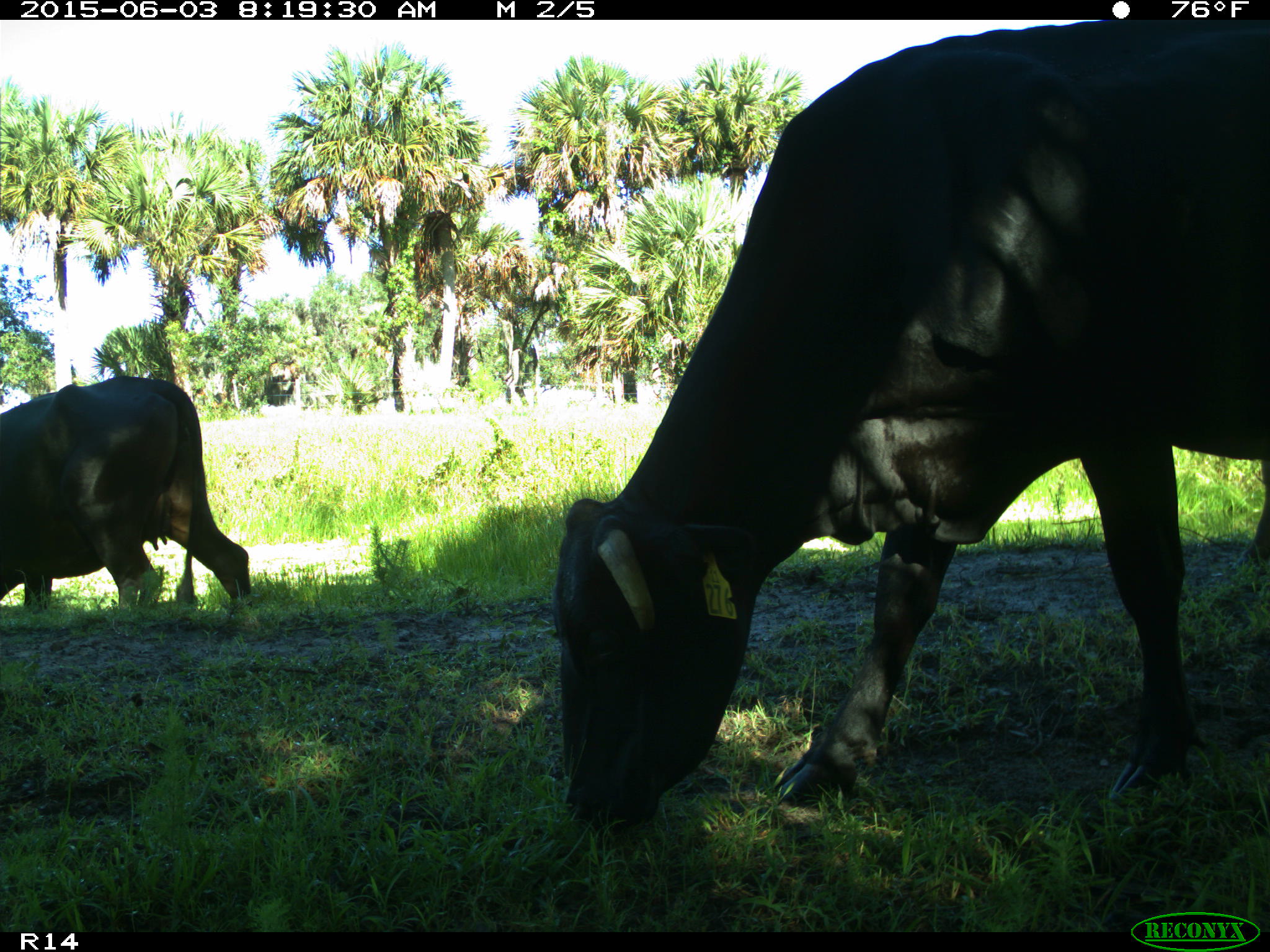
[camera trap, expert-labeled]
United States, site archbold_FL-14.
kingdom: Animalia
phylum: Chordata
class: Mammalia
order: Artiodactyla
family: Bovidae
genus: Bos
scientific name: Bos taurus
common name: domestic cow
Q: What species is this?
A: Bos taurus (domestic cow).